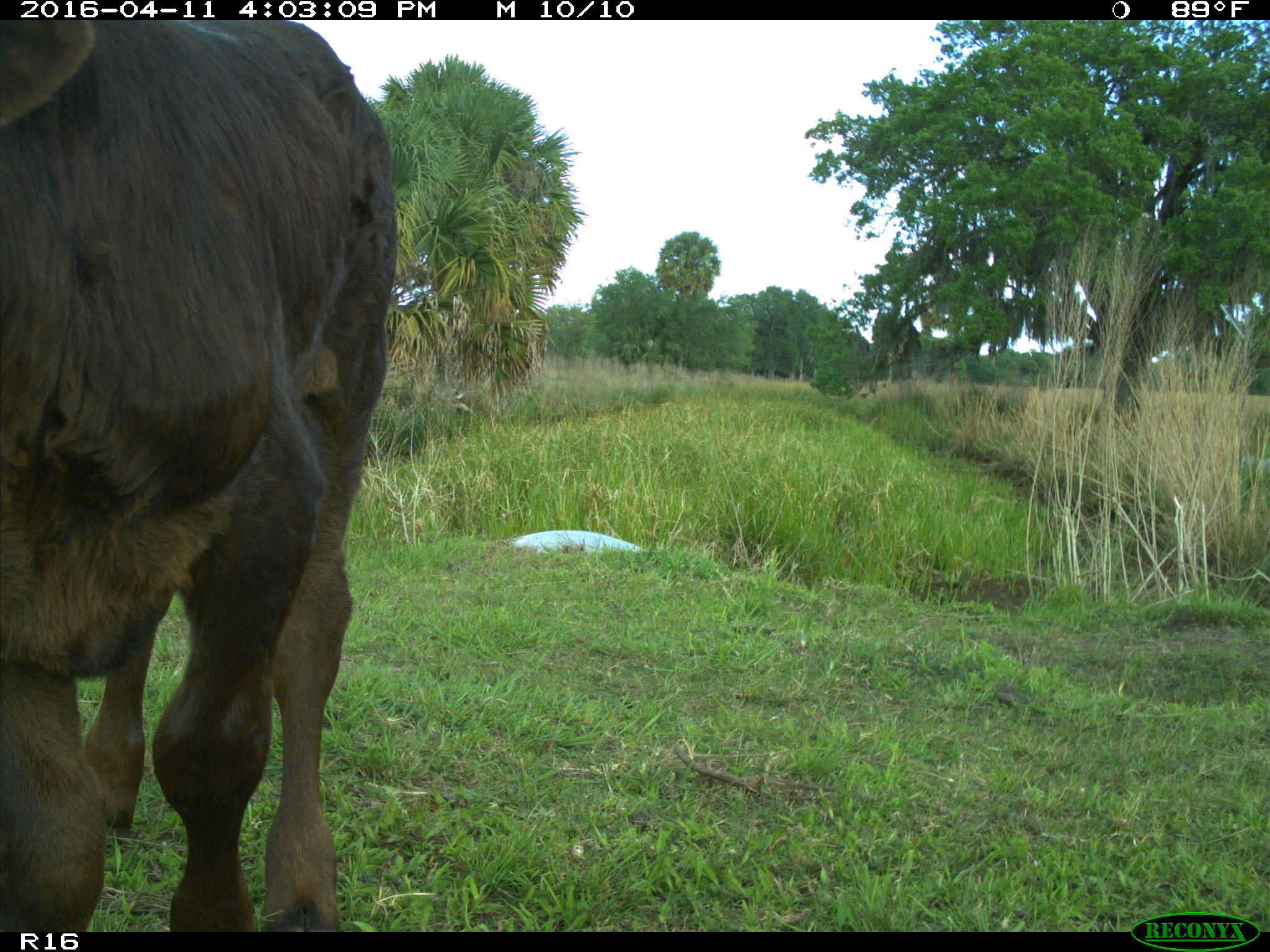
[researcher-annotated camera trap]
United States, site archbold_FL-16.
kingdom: Animalia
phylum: Chordata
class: Mammalia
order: Artiodactyla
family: Bovidae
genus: Bos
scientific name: Bos taurus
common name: domestic cow